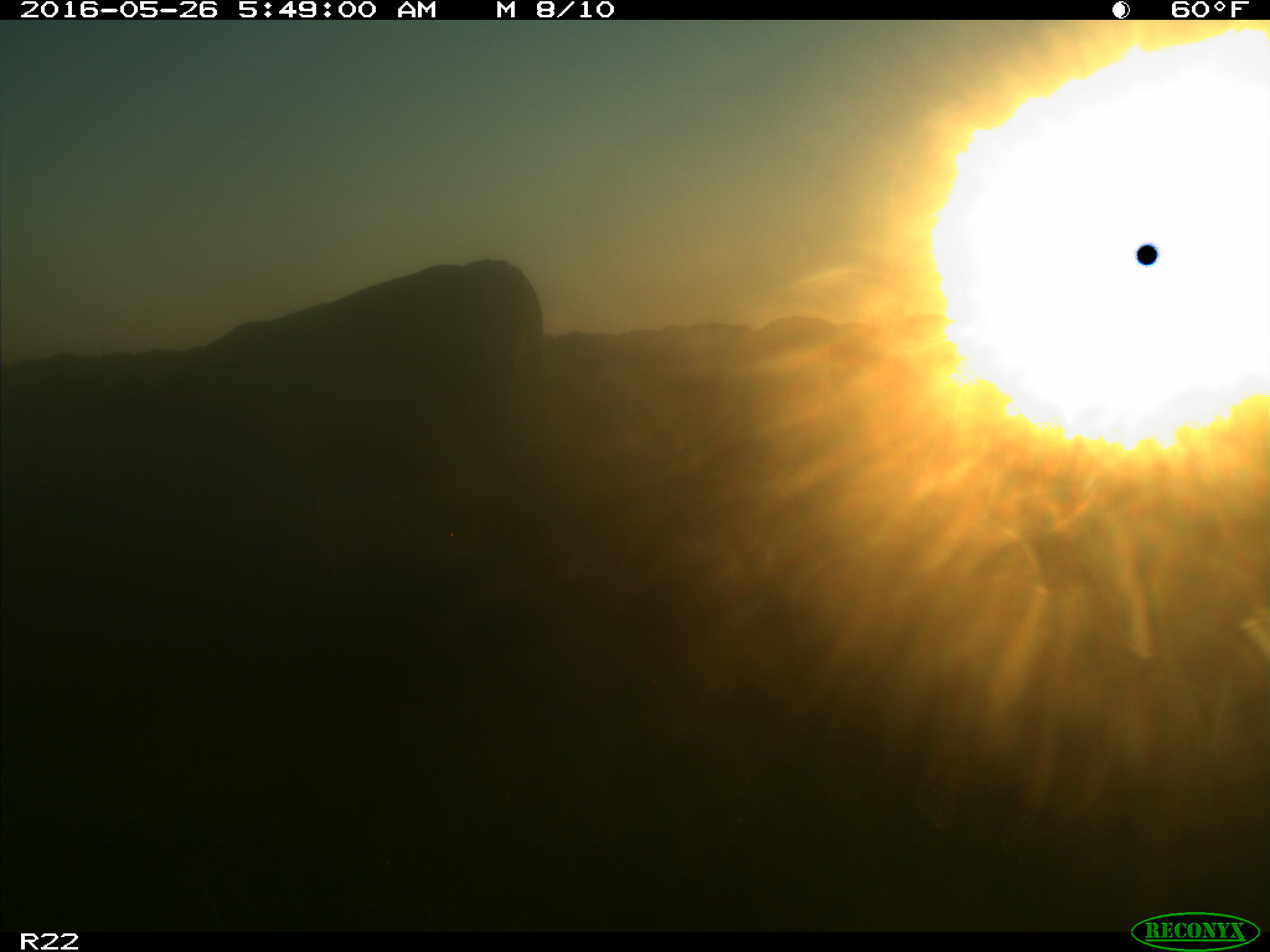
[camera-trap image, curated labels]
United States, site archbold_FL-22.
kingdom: Animalia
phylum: Chordata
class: Mammalia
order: Artiodactyla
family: Bovidae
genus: Bos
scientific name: Bos taurus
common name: domestic cow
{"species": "Bos taurus (domestic cow)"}